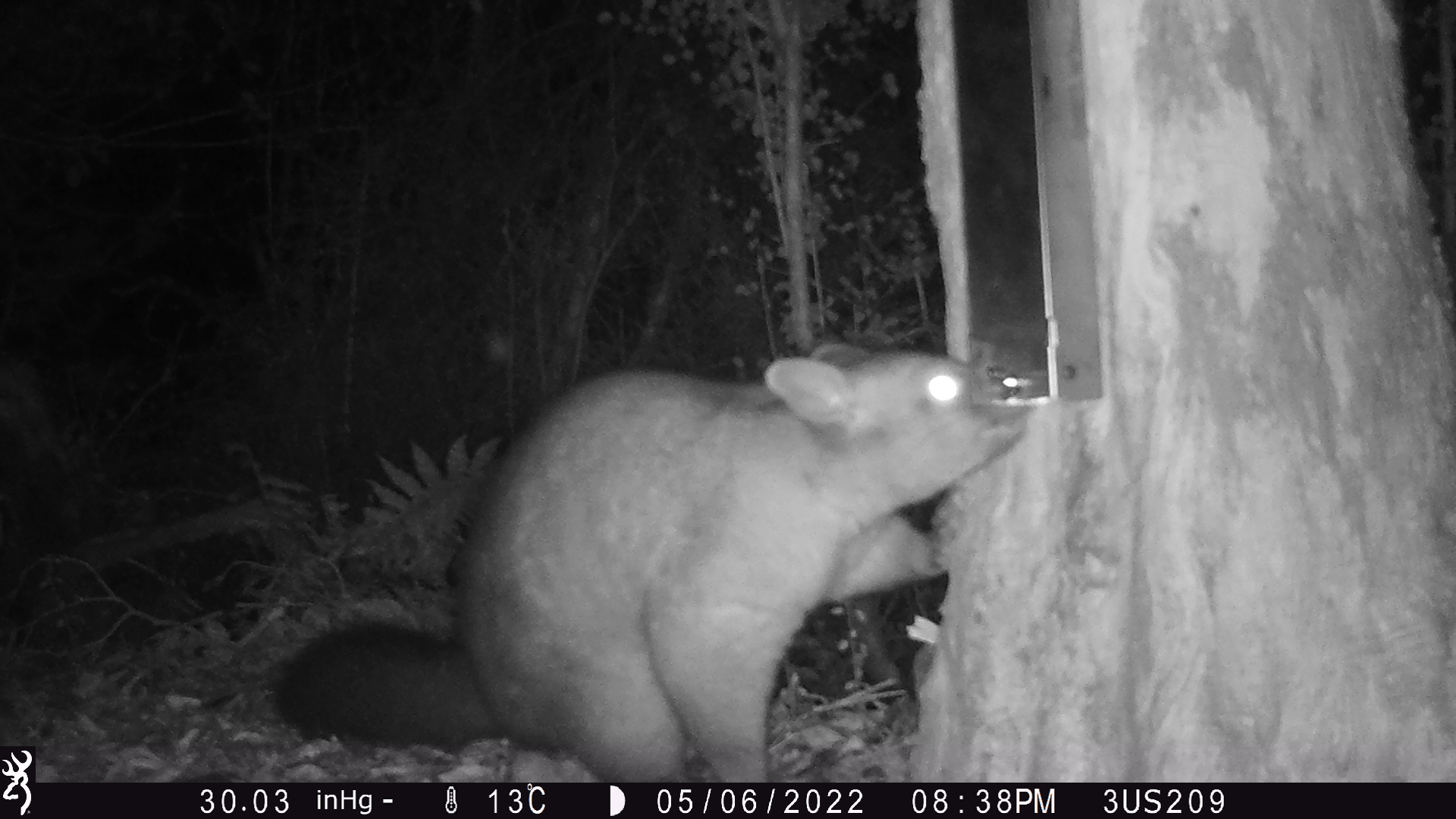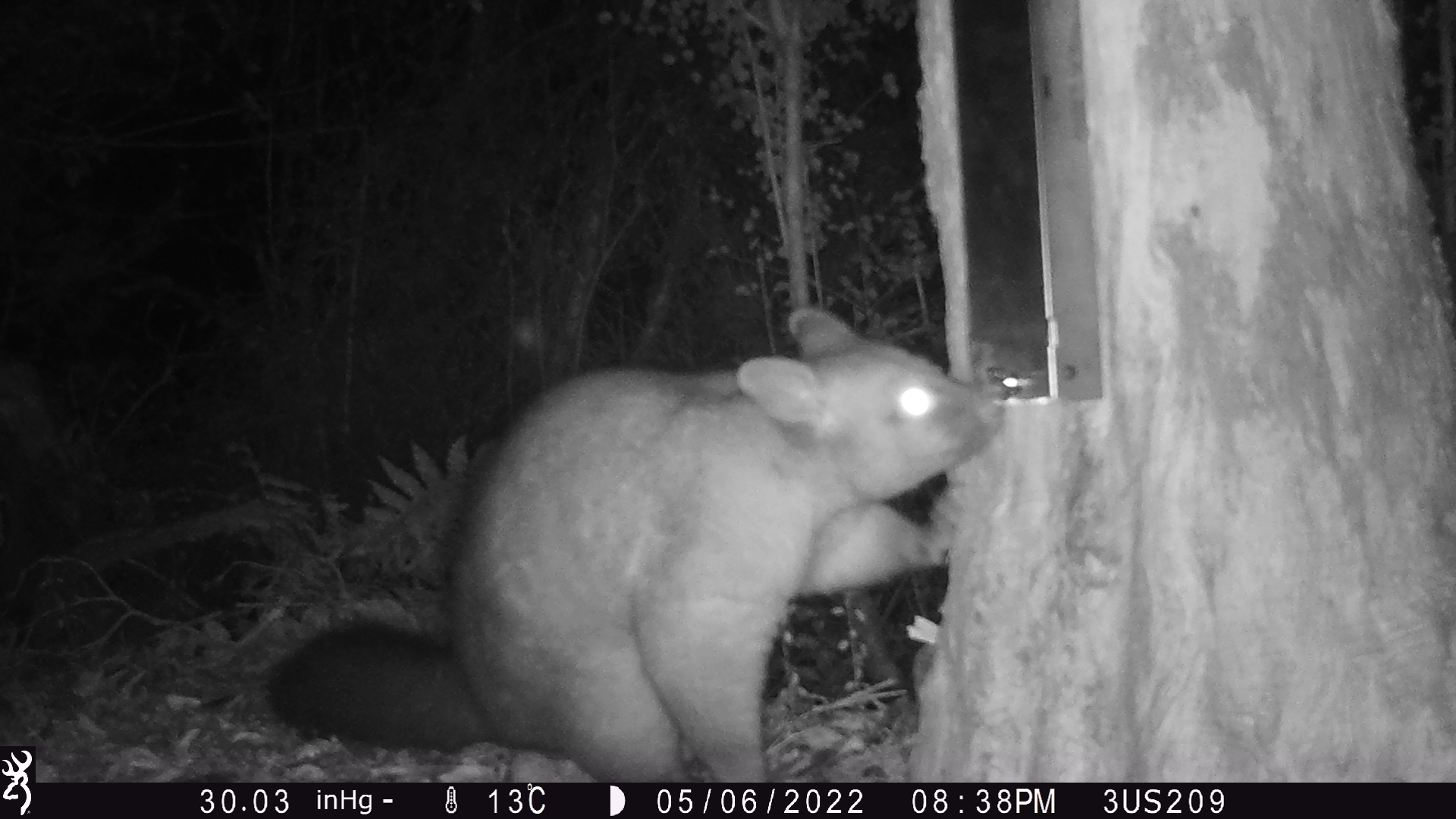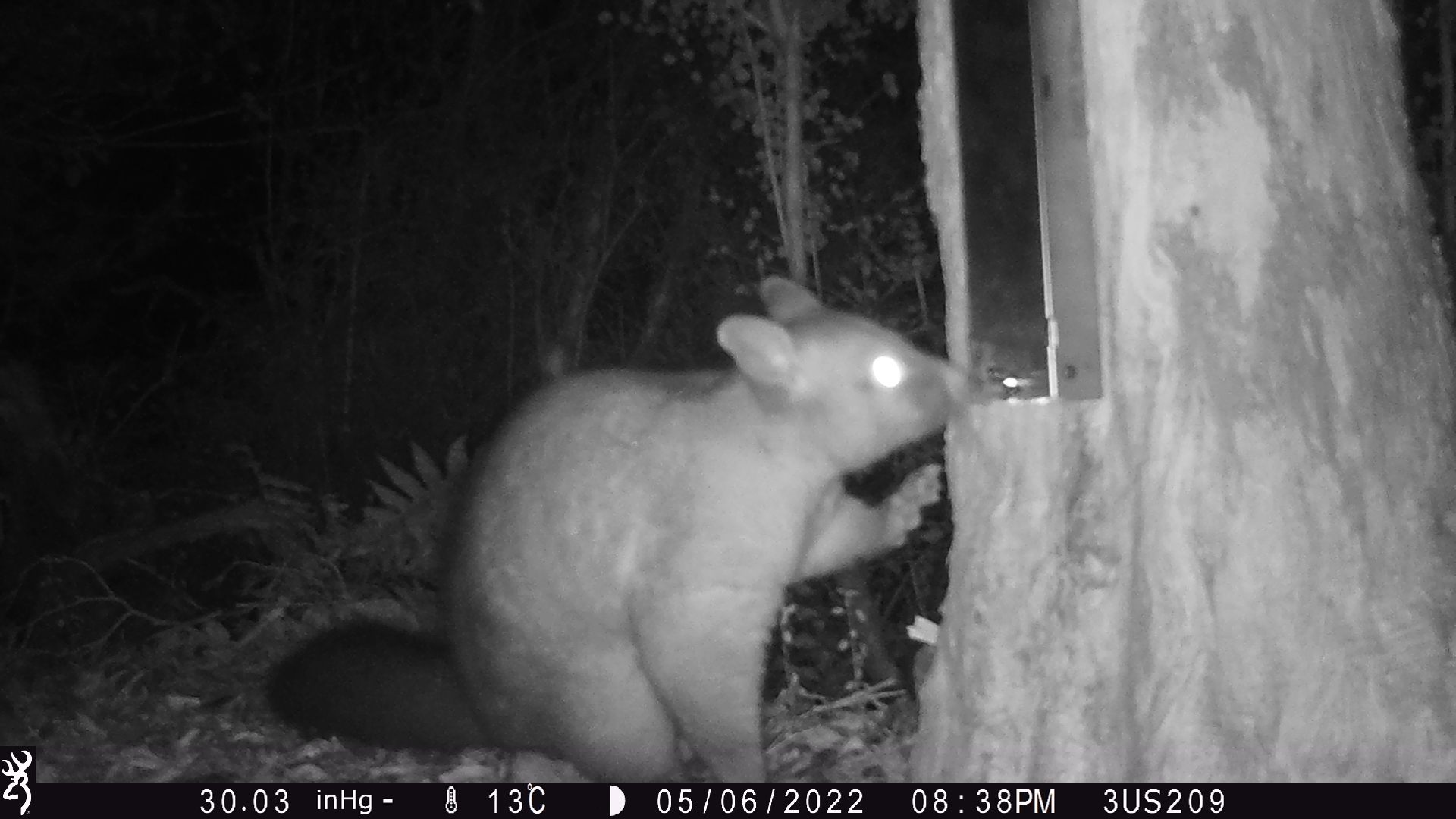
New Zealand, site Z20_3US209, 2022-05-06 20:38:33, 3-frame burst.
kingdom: Animalia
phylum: Chordata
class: Mammalia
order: Diprotodontia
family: Phalangeridae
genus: Trichosurus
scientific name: Trichosurus vulpecula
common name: common brushtail possum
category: possum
Possum (common brushtail possum) (Trichosurus vulpecula).